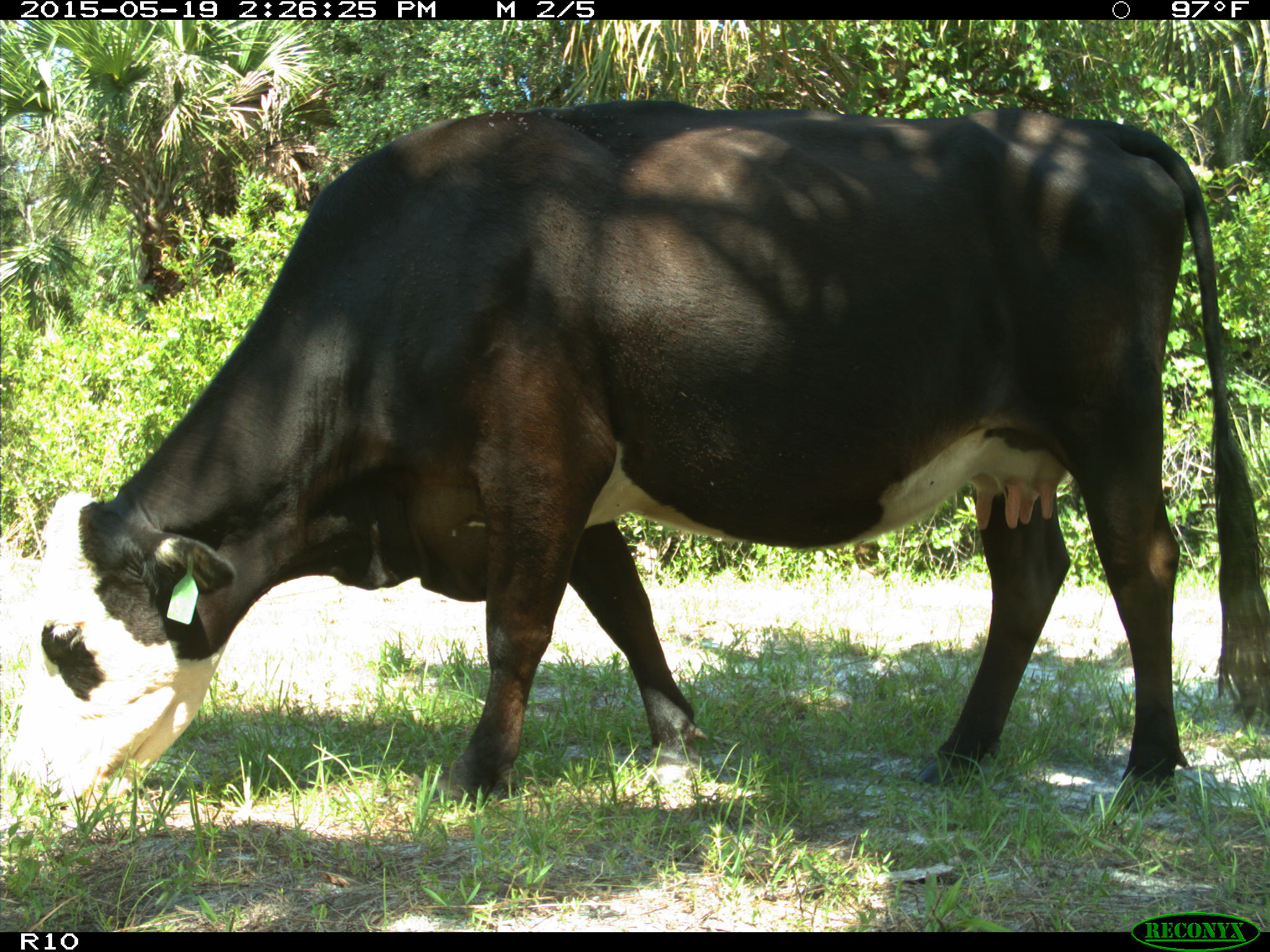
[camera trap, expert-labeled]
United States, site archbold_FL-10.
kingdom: Animalia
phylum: Chordata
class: Mammalia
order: Artiodactyla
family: Bovidae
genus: Bos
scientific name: Bos taurus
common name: domestic cow